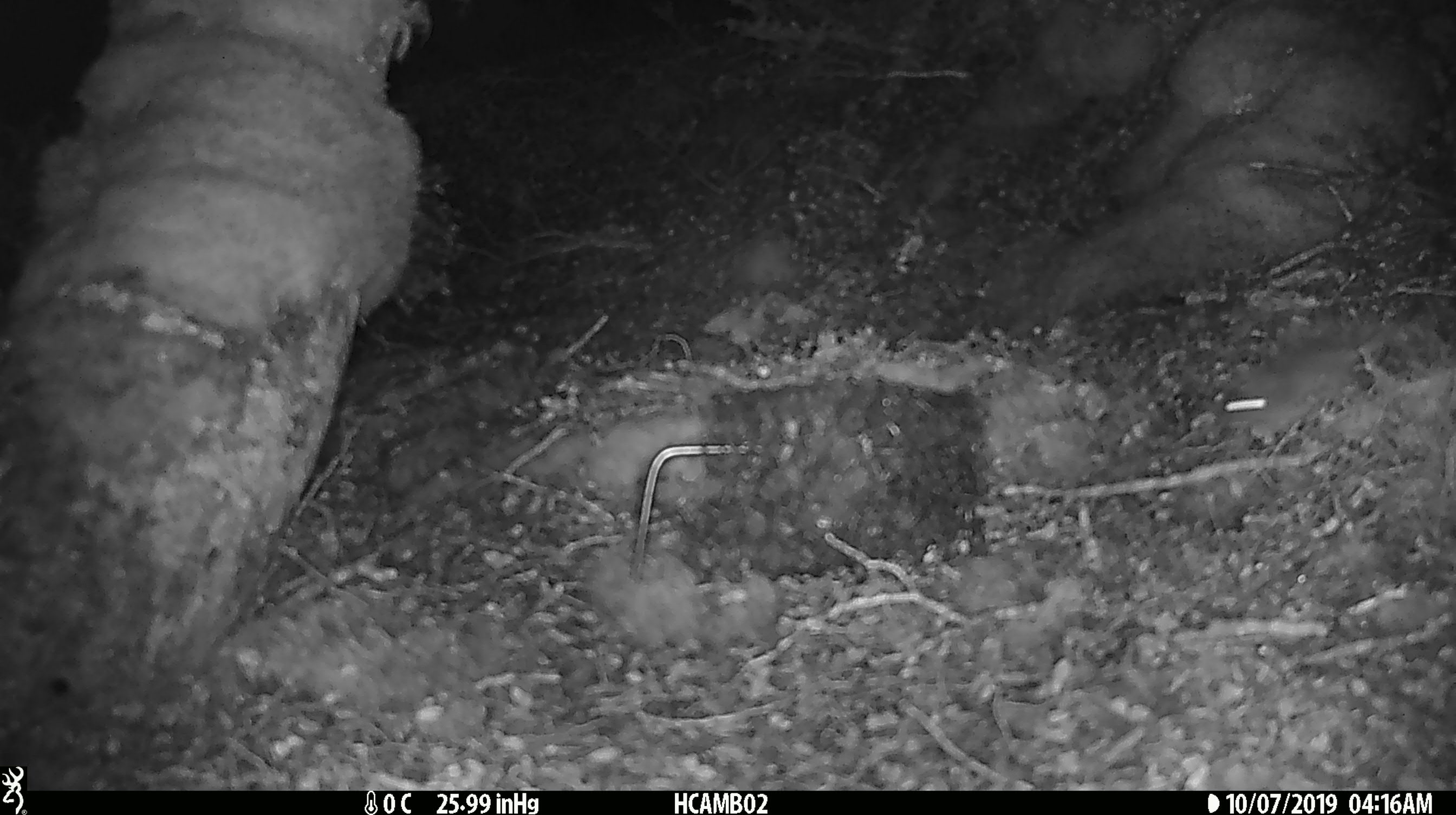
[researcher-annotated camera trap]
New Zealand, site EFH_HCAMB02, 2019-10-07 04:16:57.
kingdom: Animalia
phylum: Chordata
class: Mammalia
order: Rodentia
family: Muridae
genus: Mus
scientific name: Mus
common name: mouse